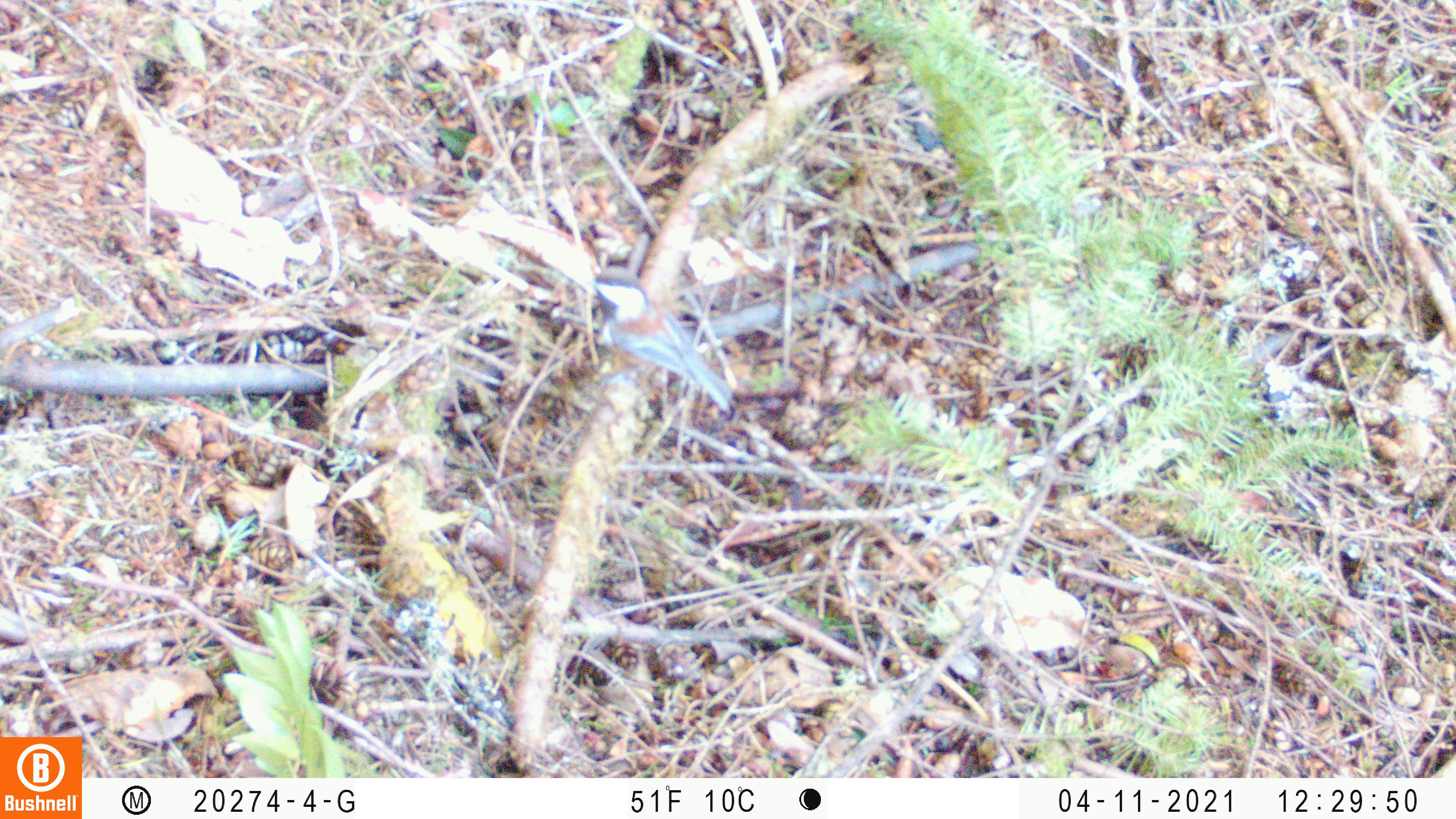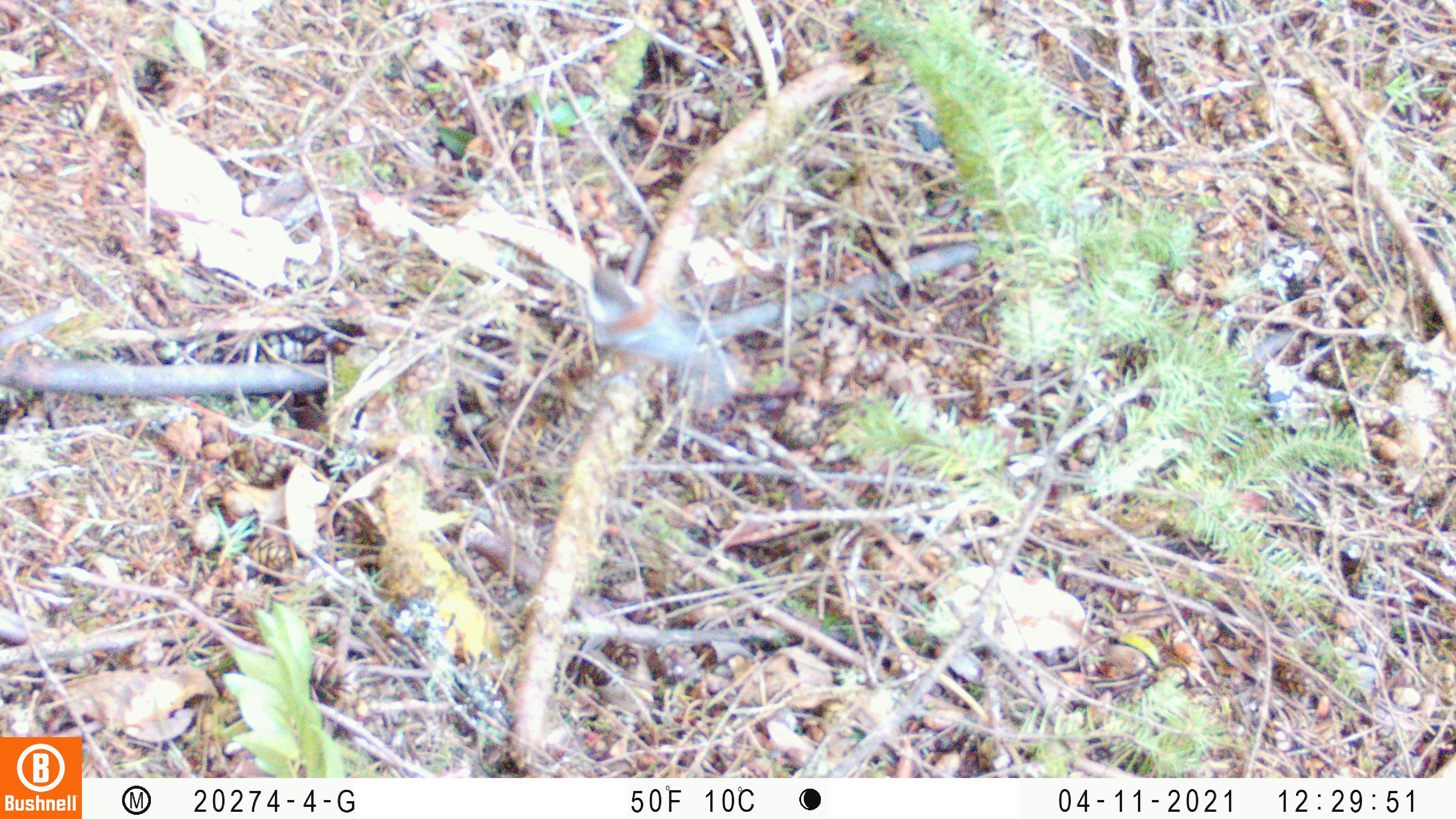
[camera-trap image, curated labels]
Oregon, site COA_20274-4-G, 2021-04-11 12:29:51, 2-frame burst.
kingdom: Animalia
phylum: Chordata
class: Aves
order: Passeriformes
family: Paridae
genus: Poecile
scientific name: Poecile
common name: chickadees and allies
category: poecile species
Poecile species (chickadees and allies) (Poecile).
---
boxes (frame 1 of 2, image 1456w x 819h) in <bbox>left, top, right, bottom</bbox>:
poecile species: <bbox>588, 259, 738, 414</bbox>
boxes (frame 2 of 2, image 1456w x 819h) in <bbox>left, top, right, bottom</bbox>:
poecile species: <bbox>584, 256, 748, 396</bbox>